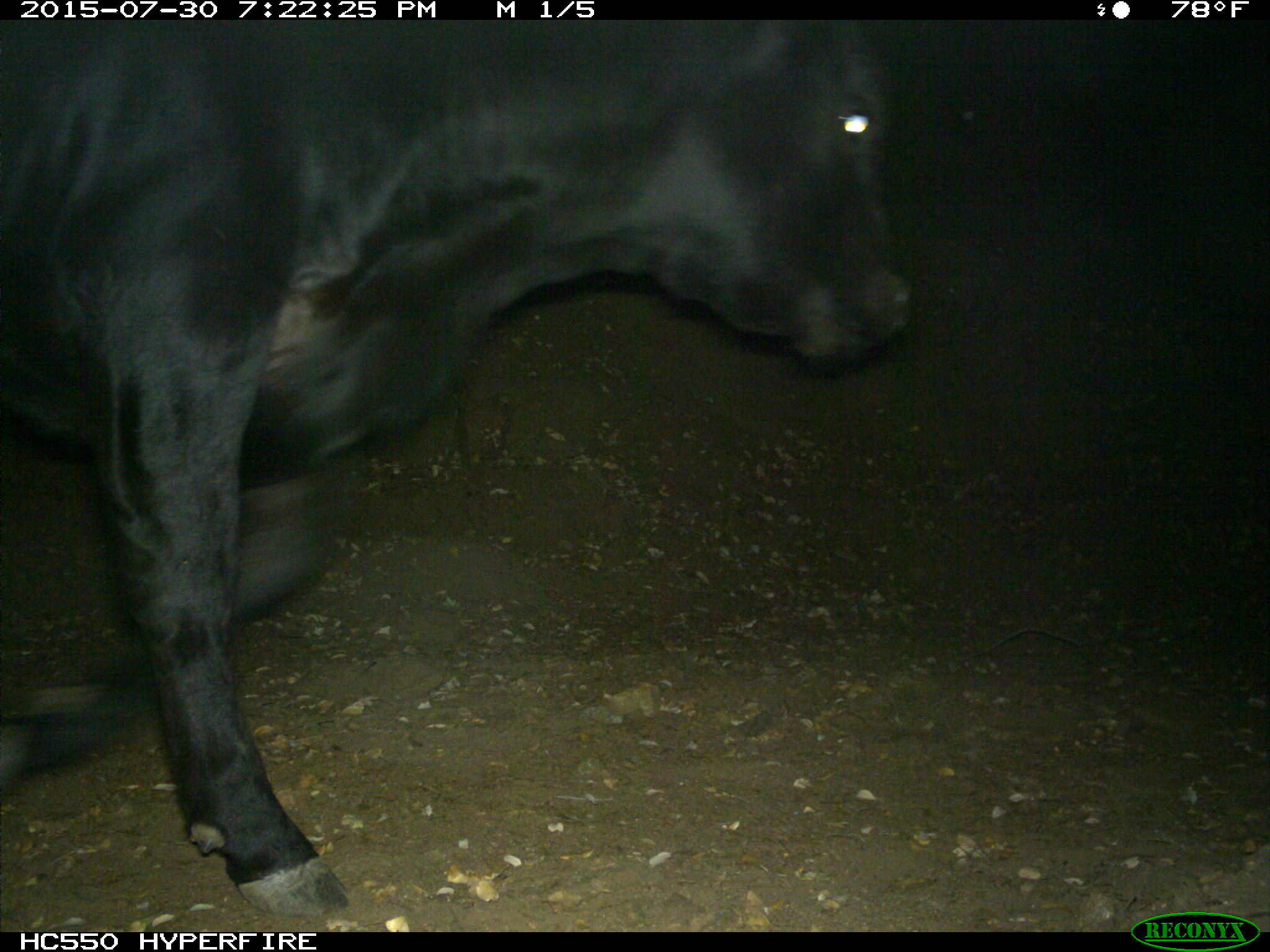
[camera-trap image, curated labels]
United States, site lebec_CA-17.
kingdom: Animalia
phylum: Chordata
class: Mammalia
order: Artiodactyla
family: Bovidae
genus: Bos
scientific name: Bos taurus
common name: domestic cow